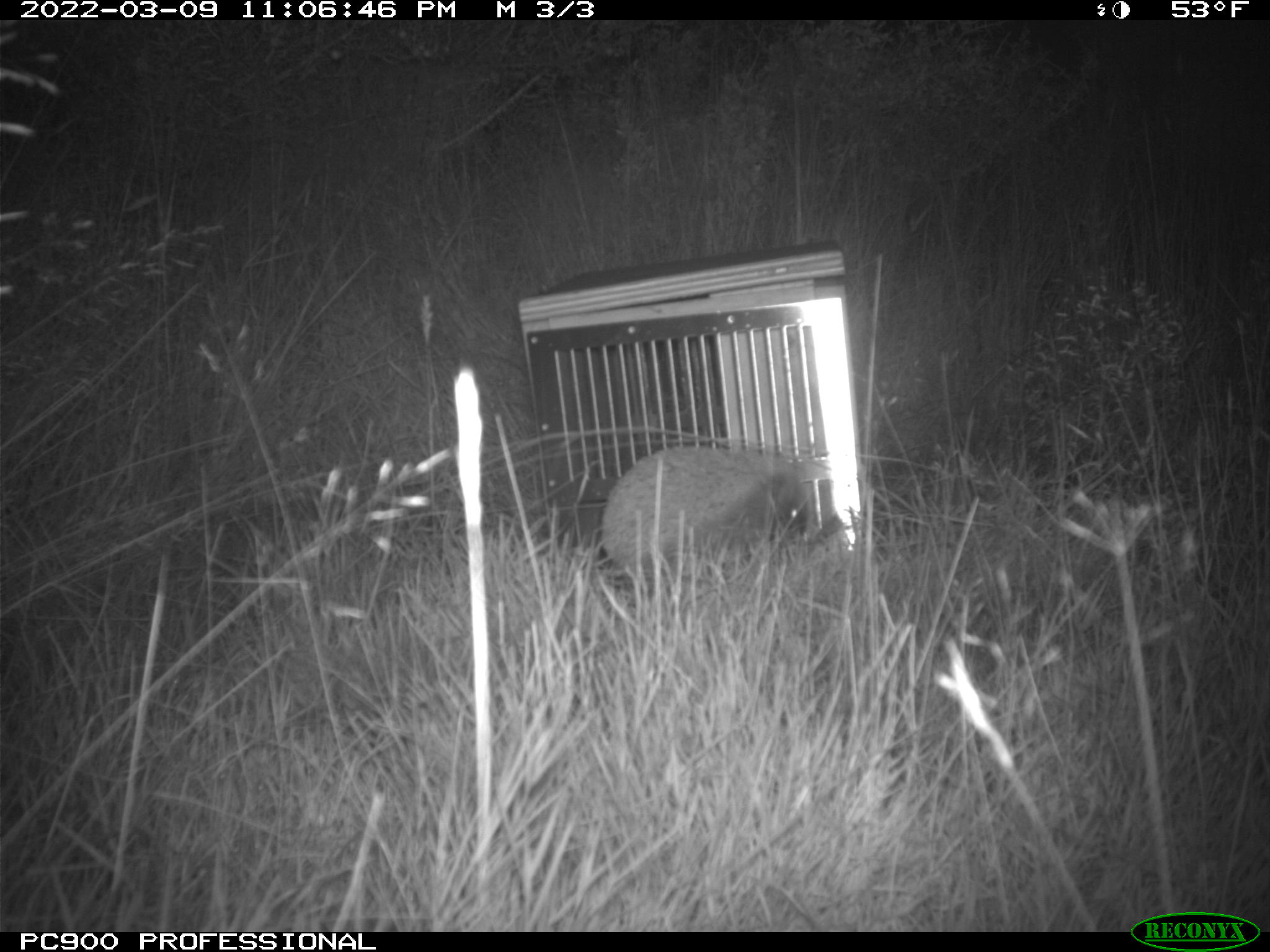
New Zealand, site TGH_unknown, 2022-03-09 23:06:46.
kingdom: Animalia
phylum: Chordata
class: Mammalia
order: Eulipotyphla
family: Erinaceidae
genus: Erinaceus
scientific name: Erinaceus europaeus europaeus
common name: european hedgehog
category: hedgehog